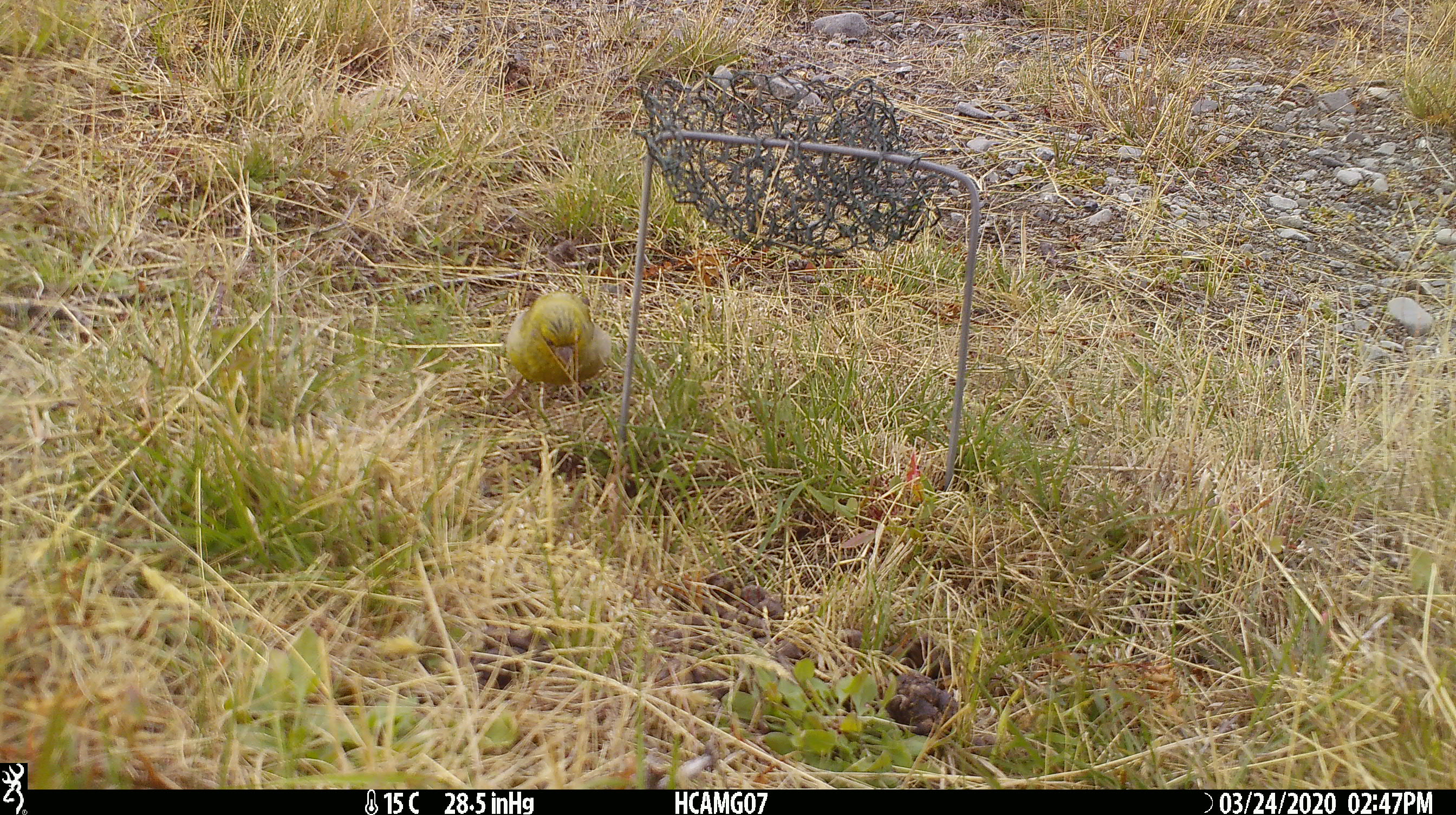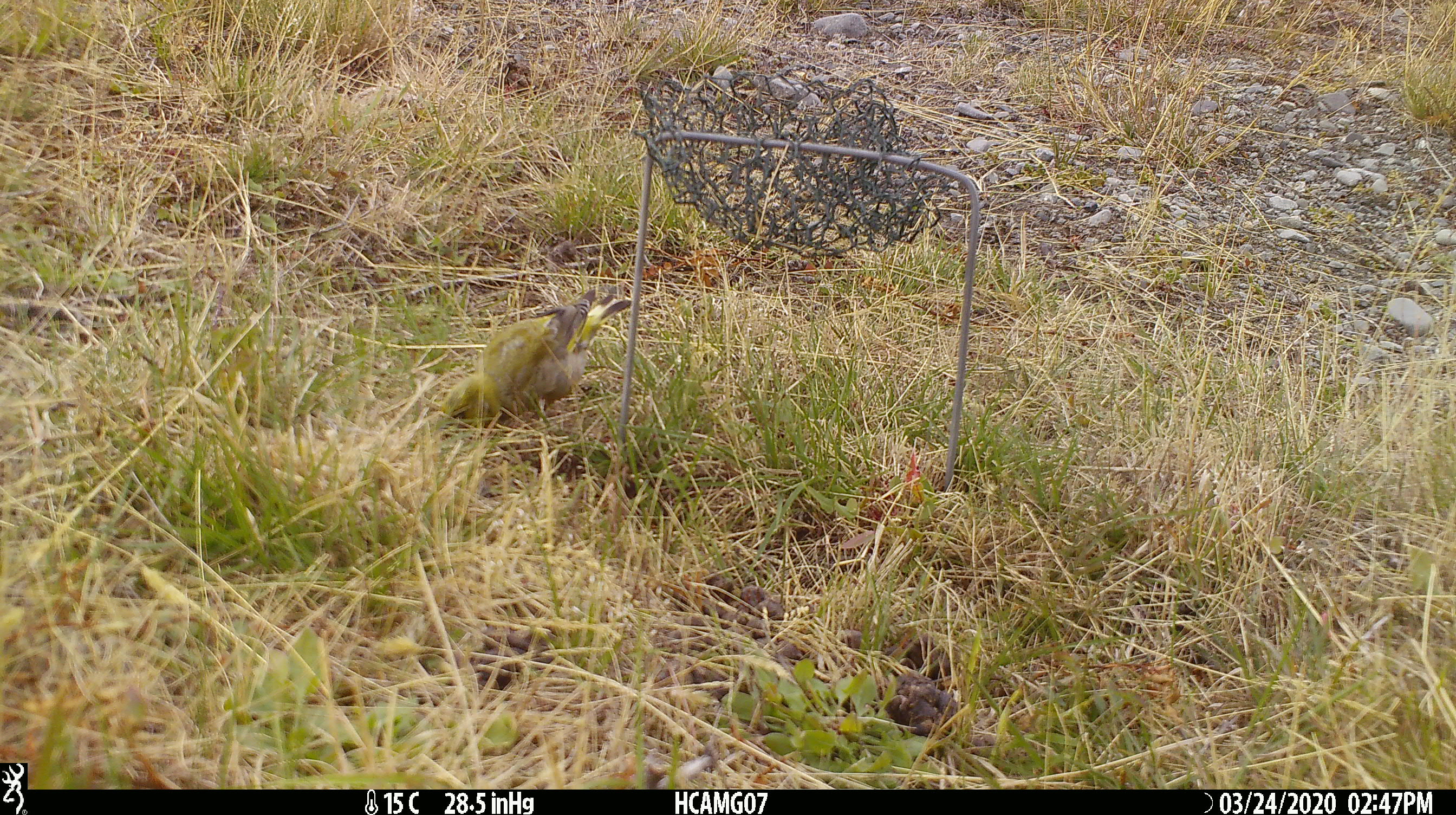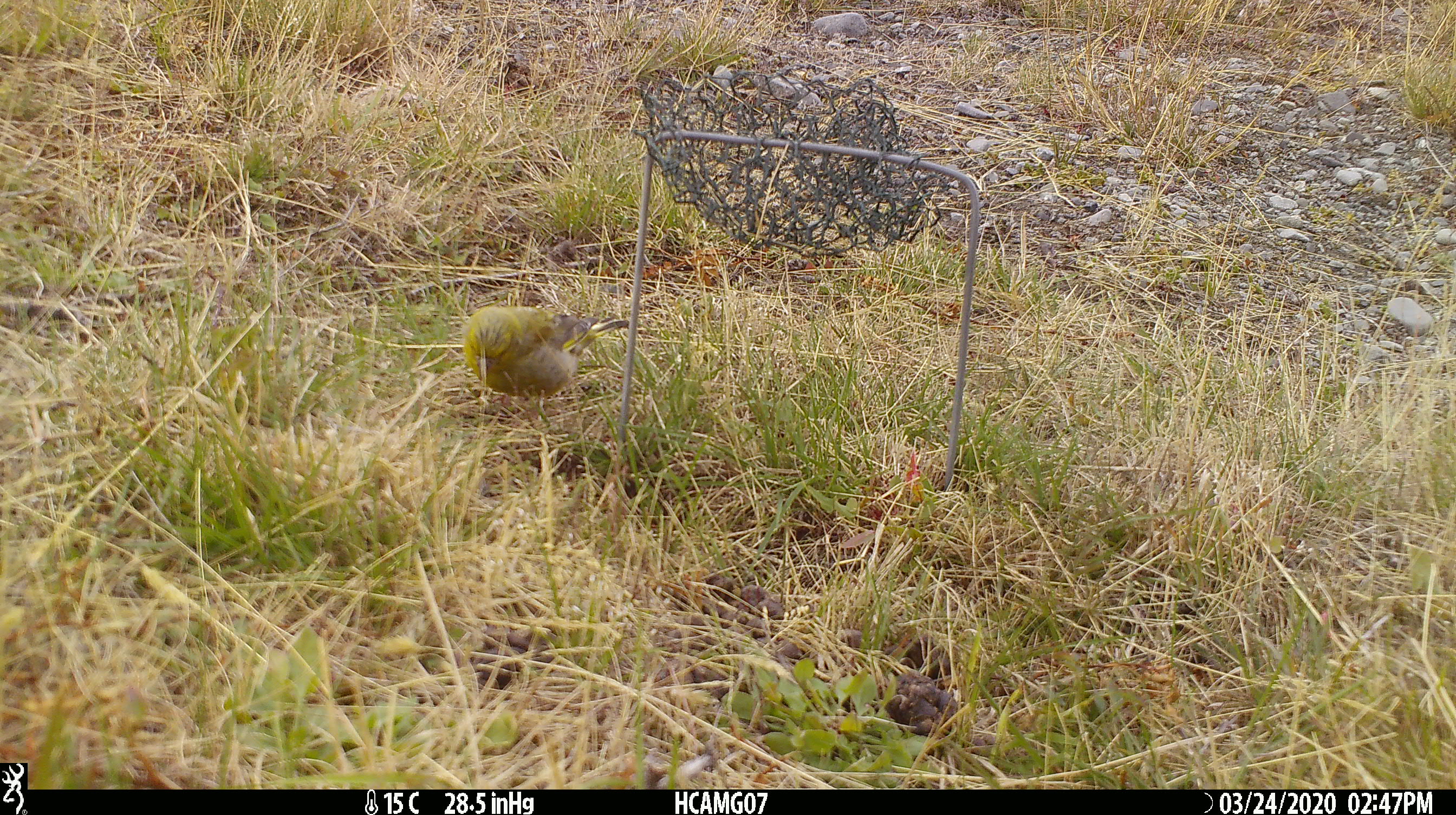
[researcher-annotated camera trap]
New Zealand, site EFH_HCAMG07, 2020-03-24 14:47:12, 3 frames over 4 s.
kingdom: Animalia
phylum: Chordata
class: Aves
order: Passeriformes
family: Fringillidae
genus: Chloris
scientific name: Chloris chloris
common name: greenfinch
Greenfinch (Chloris chloris).